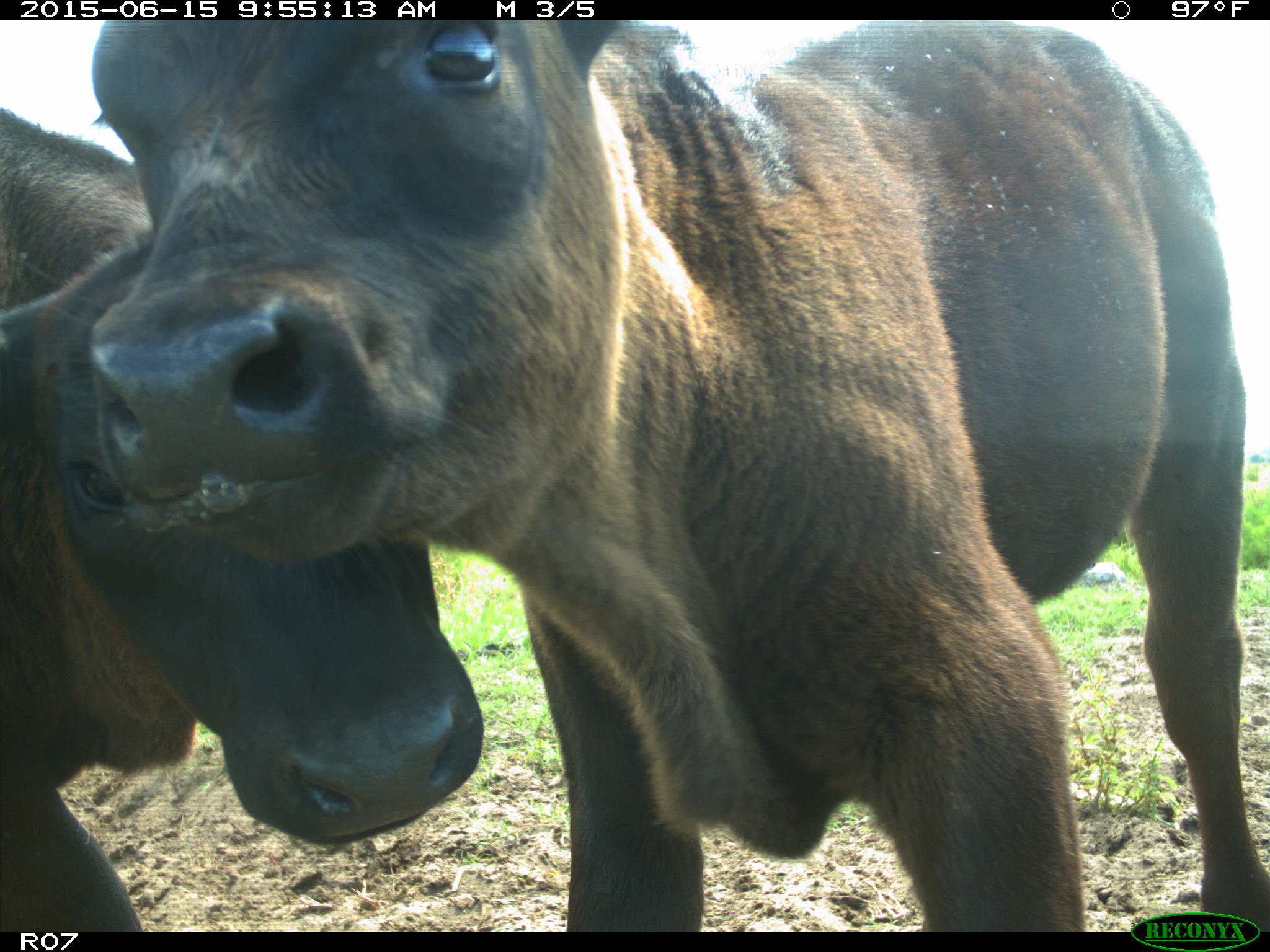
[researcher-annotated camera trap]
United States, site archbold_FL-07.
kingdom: Animalia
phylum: Chordata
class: Mammalia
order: Artiodactyla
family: Bovidae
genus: Bos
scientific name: Bos taurus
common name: domestic cow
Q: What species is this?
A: Bos taurus (domestic cow).